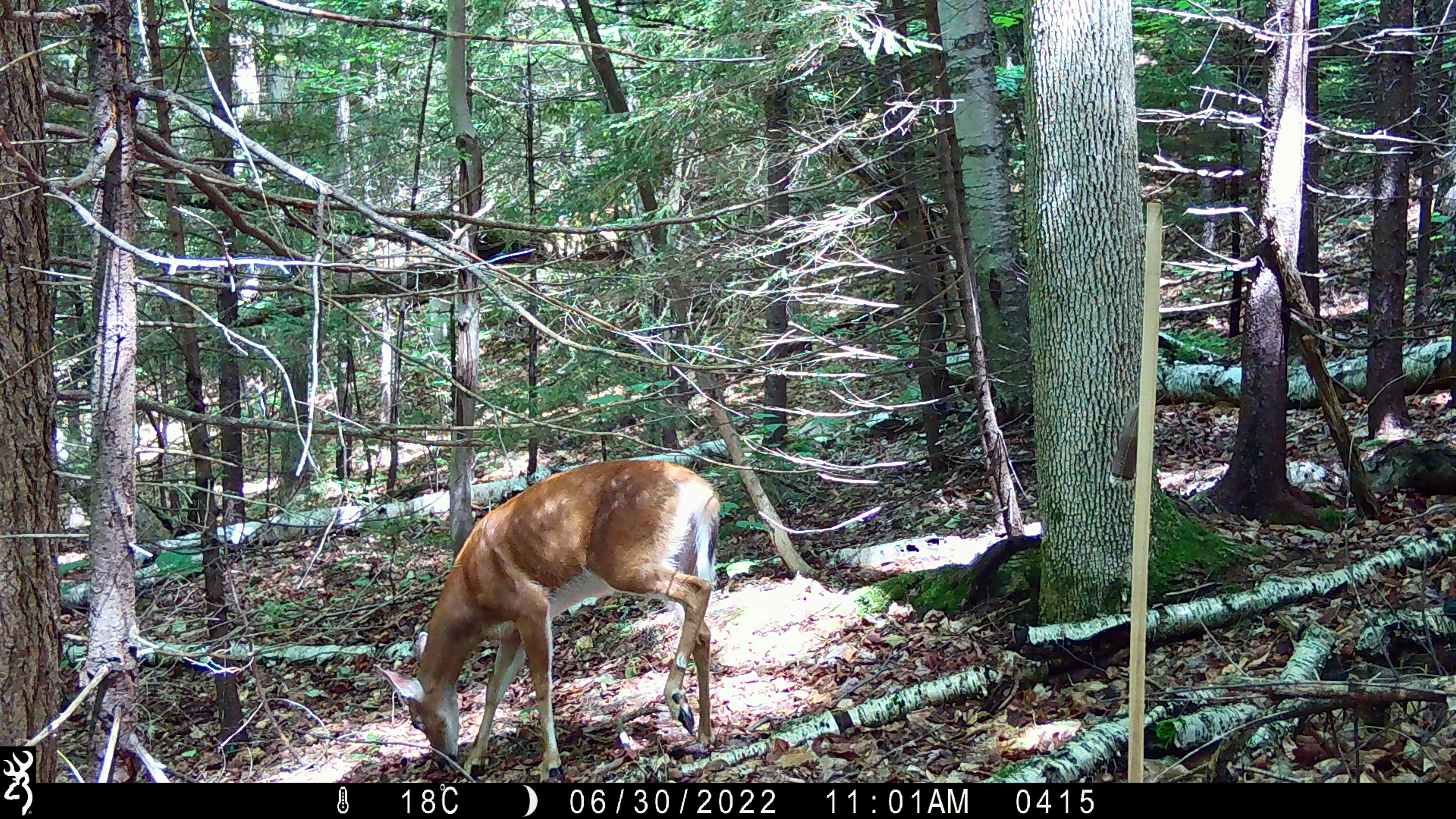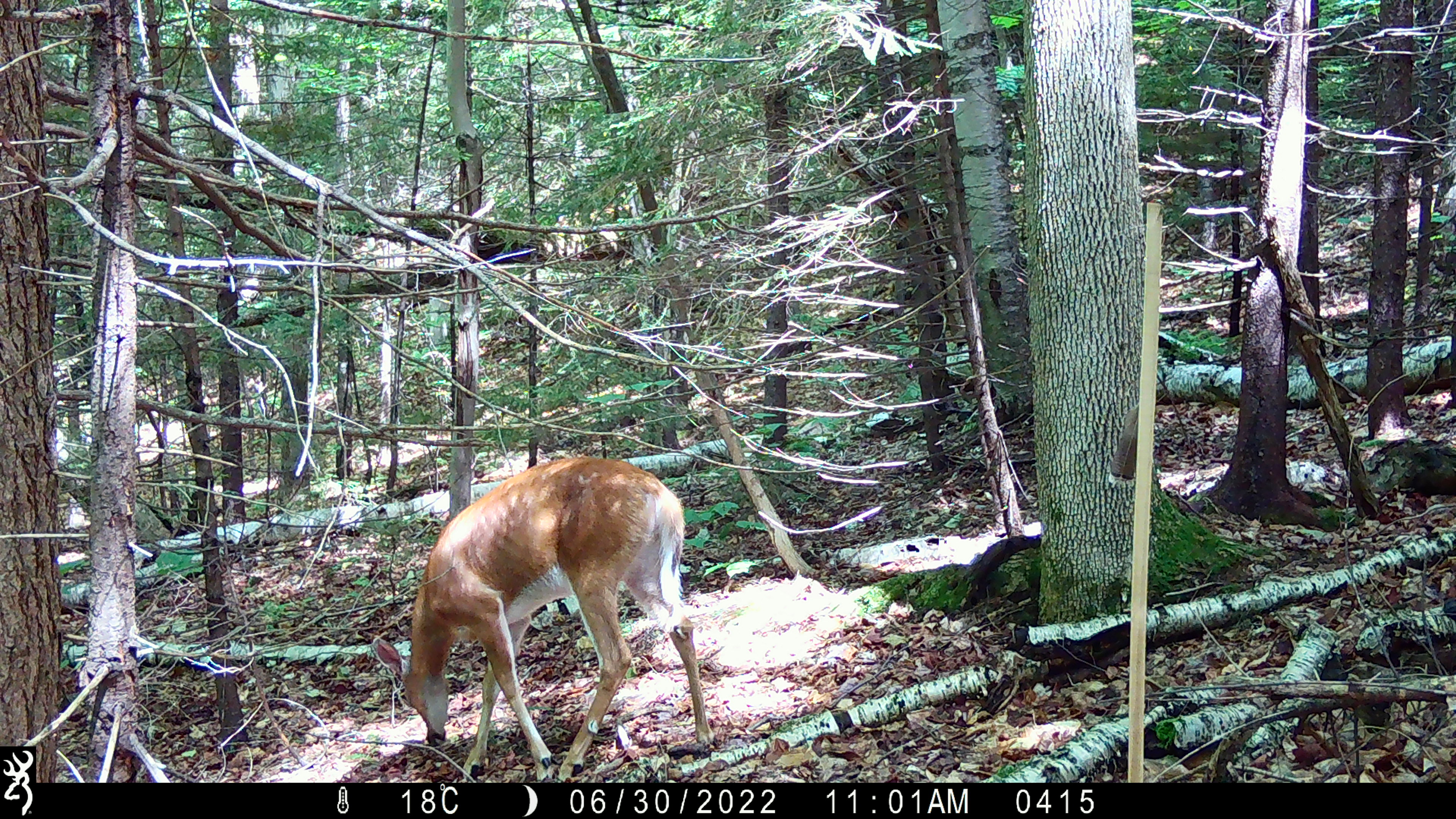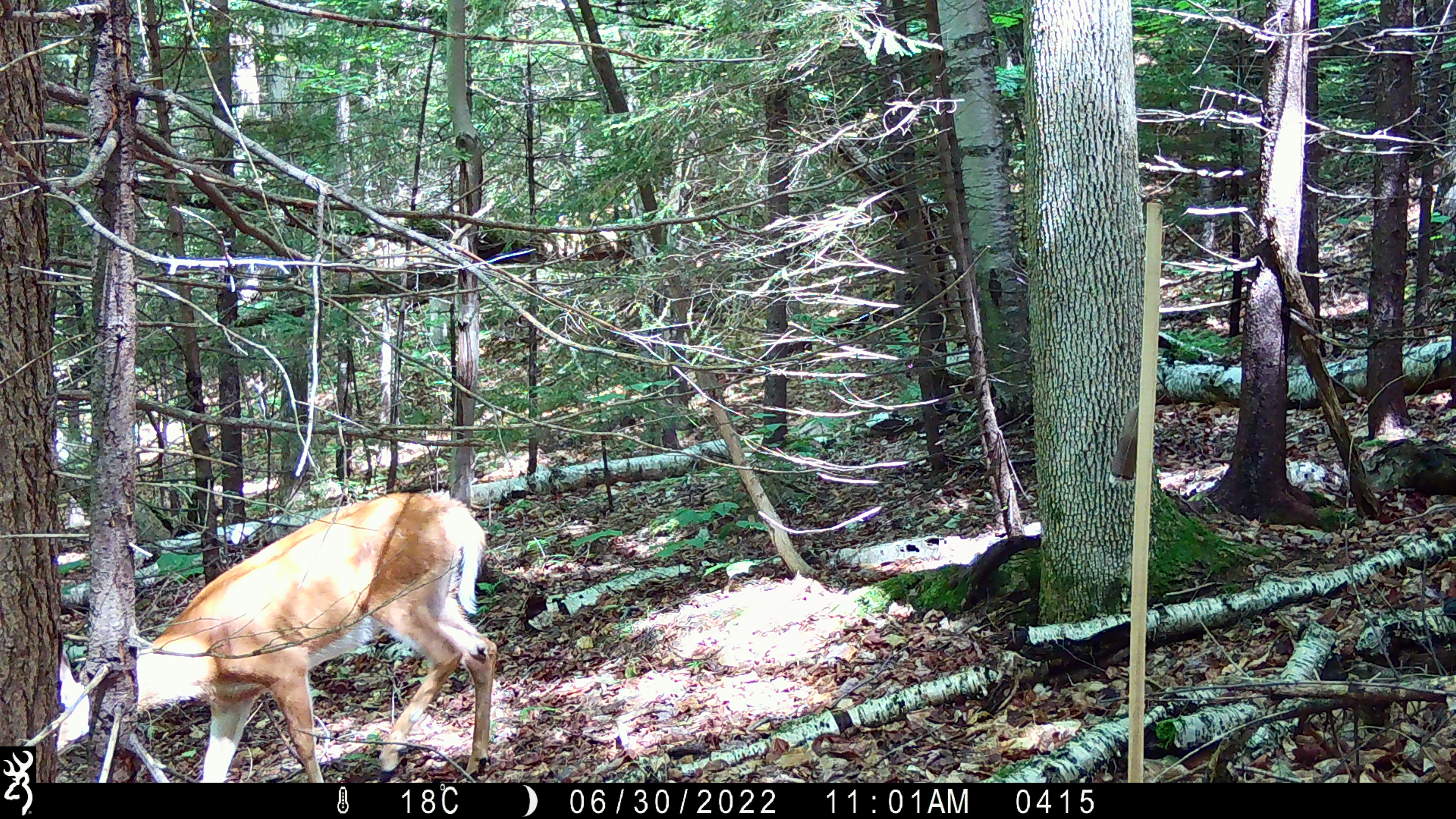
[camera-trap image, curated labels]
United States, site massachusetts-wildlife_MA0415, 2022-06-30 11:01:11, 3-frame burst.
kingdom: Animalia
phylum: Chordata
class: Mammalia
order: Artiodactyla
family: Cervidae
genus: Odocoileus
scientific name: Odocoileus virginianus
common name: white-tailed deer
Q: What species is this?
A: White-tailed deer (Odocoileus virginianus).